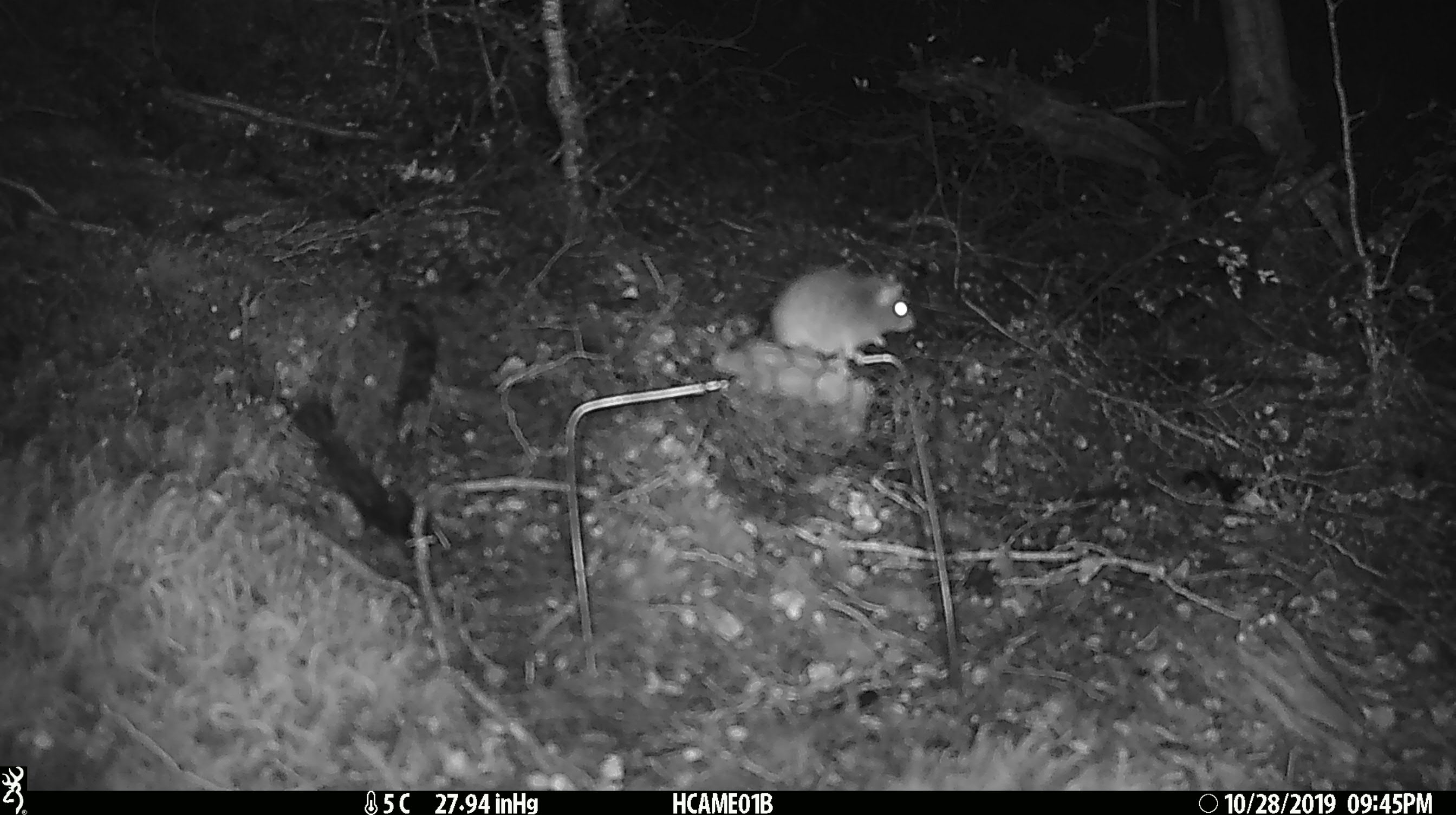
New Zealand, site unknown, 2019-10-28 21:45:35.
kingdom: Animalia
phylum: Chordata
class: Mammalia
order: Rodentia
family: Muridae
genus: Mus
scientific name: Mus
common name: mouse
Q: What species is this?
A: Mouse (Mus).